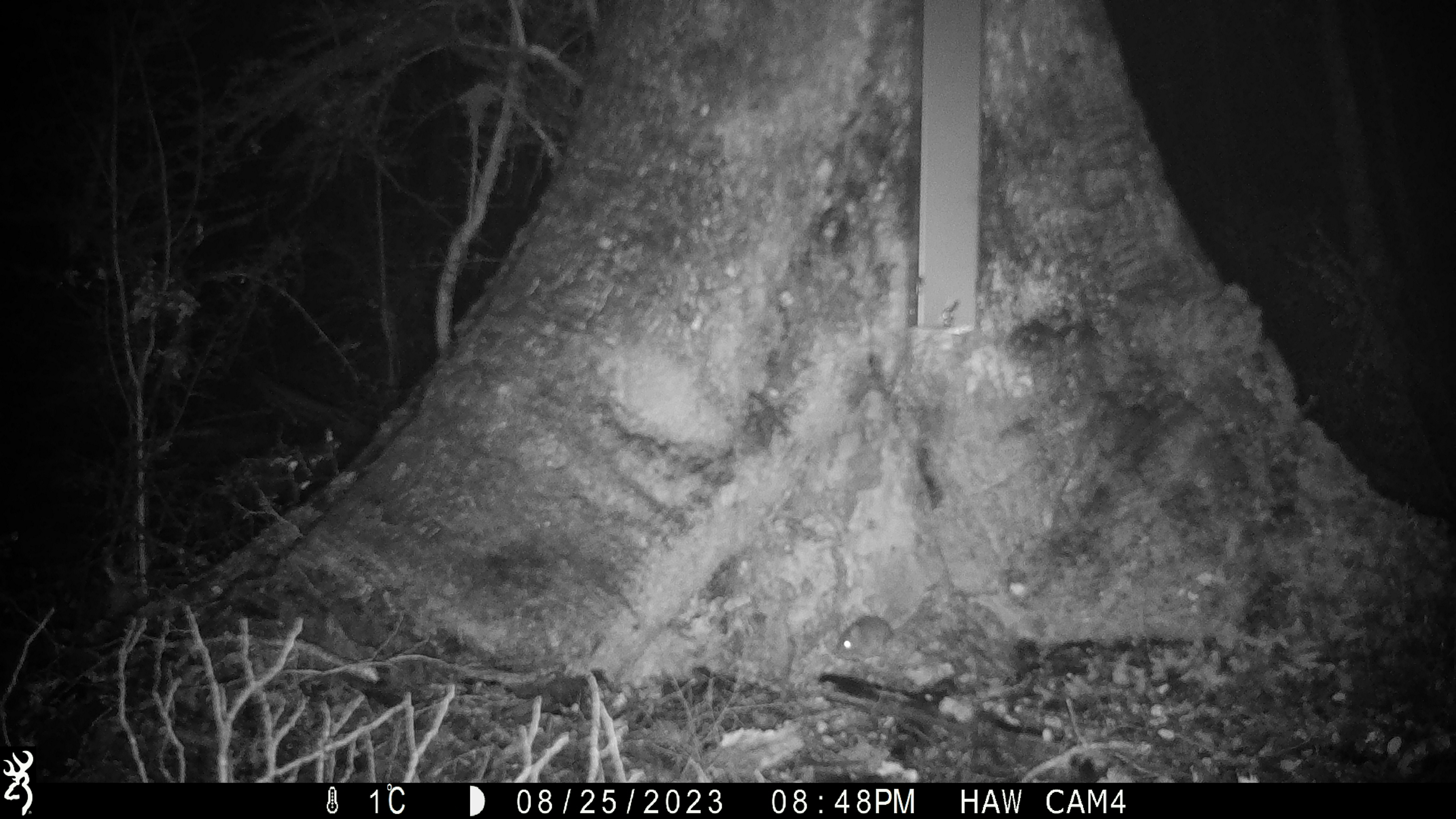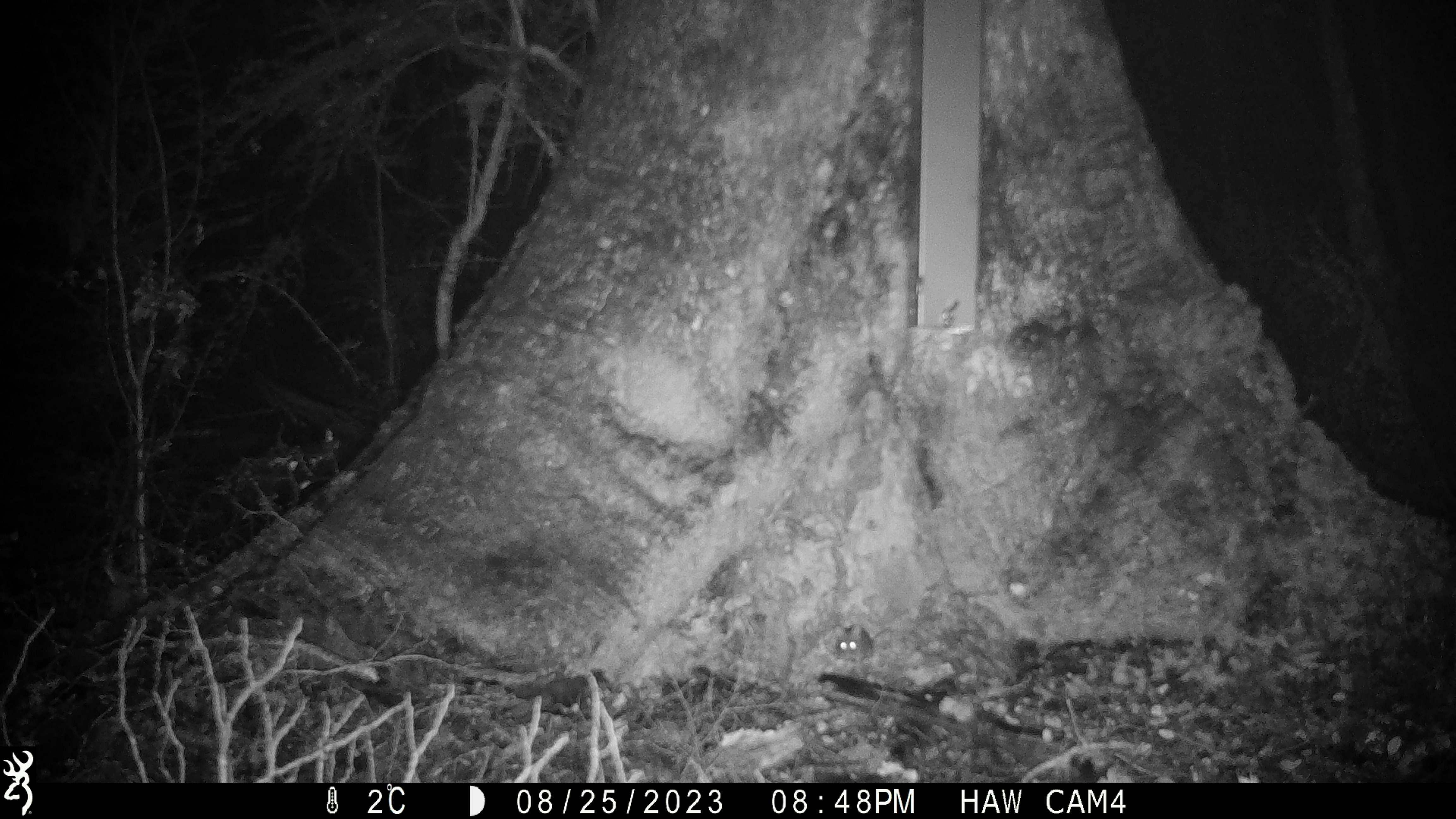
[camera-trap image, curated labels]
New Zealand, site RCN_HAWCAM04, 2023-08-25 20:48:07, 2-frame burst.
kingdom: Animalia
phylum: Chordata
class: Mammalia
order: Rodentia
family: Muridae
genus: Mus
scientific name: Mus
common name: mouse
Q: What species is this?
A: Mouse (Mus).